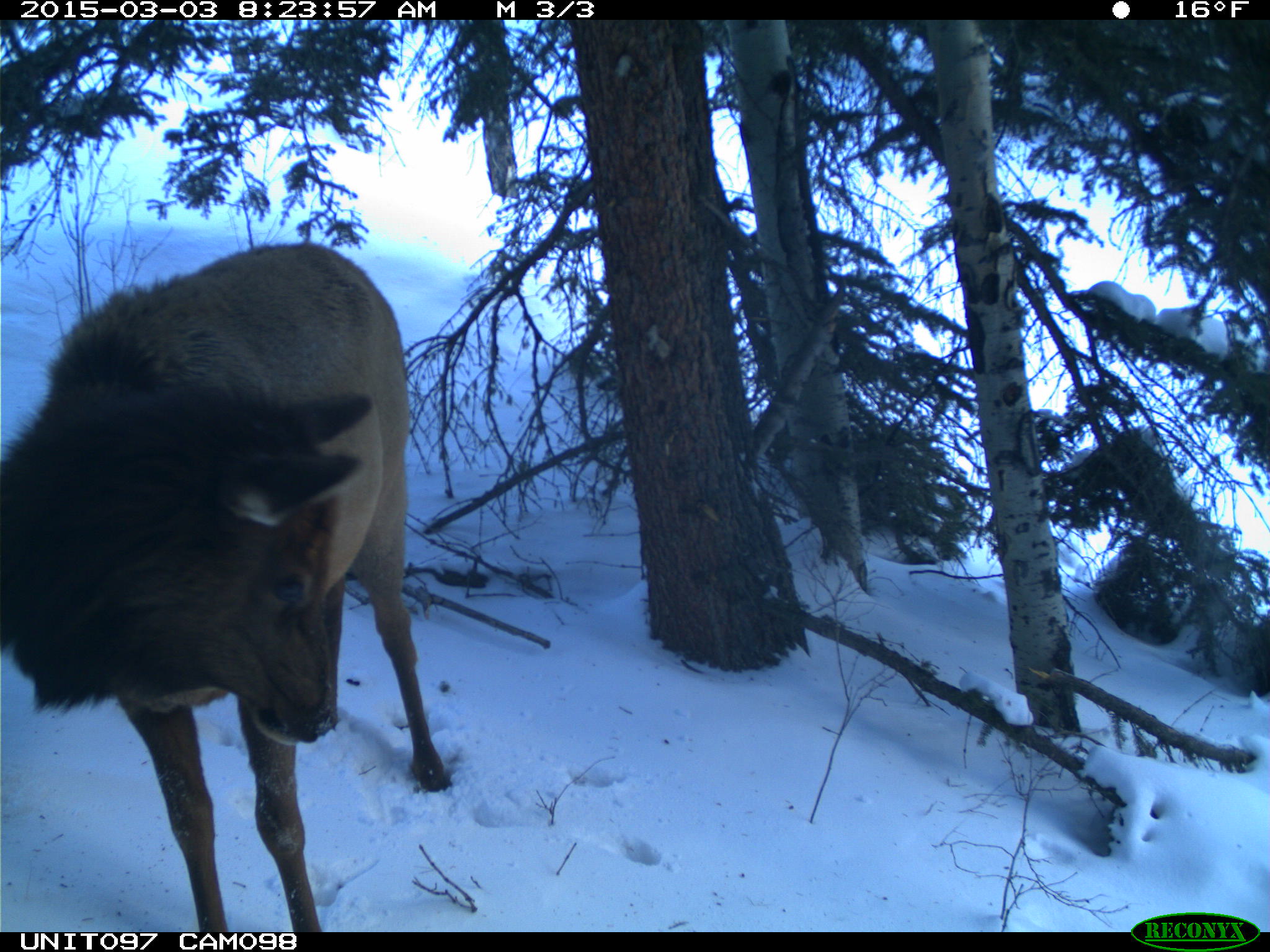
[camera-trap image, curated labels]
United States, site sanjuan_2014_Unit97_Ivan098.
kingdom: Animalia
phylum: Chordata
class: Mammalia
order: Artiodactyla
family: Cervidae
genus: Cervus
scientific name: Cervus elaphus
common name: red deer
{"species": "Cervus elaphus (red deer)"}